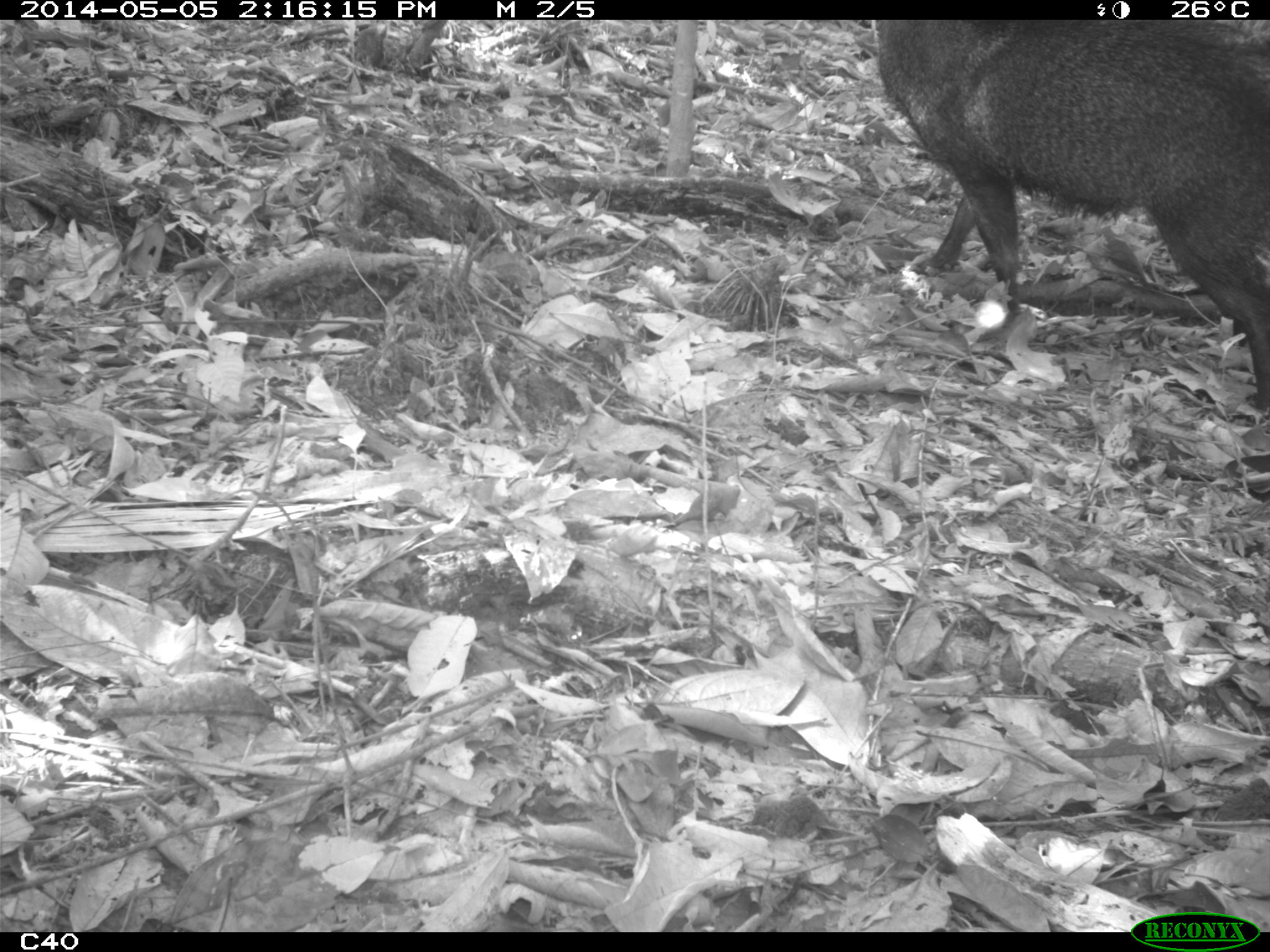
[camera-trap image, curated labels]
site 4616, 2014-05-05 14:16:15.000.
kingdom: Animalia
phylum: Chordata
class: Mammalia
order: Artiodactyla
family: Tayassuidae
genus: Pecari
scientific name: Pecari tajacu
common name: collared peccary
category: tayassu tajacu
Tayassu tajacu (collared peccary) (Pecari tajacu), count 2, age adult.